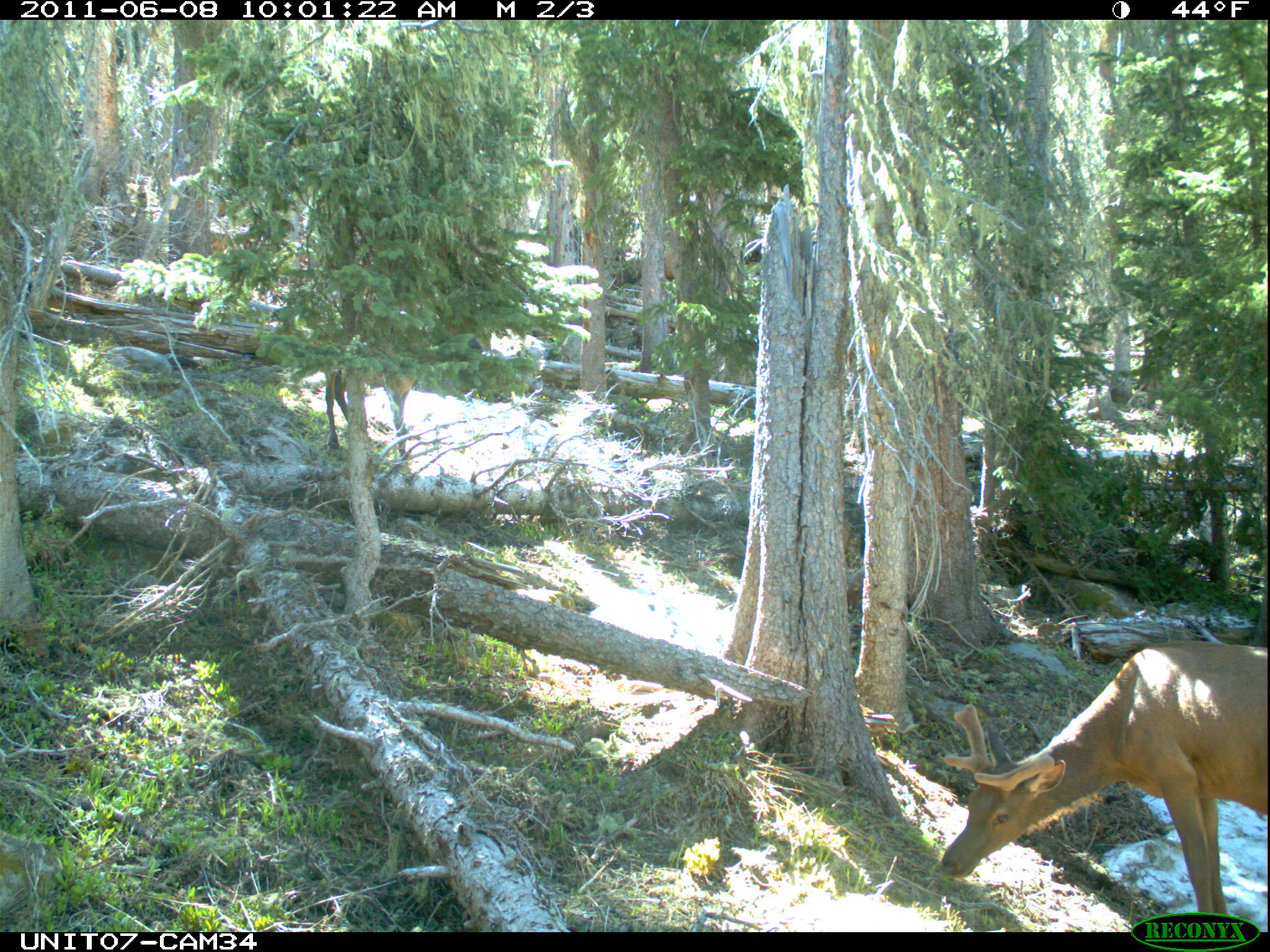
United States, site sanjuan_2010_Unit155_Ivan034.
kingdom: Animalia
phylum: Chordata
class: Mammalia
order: Artiodactyla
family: Cervidae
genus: Cervus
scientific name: Cervus elaphus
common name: red deer